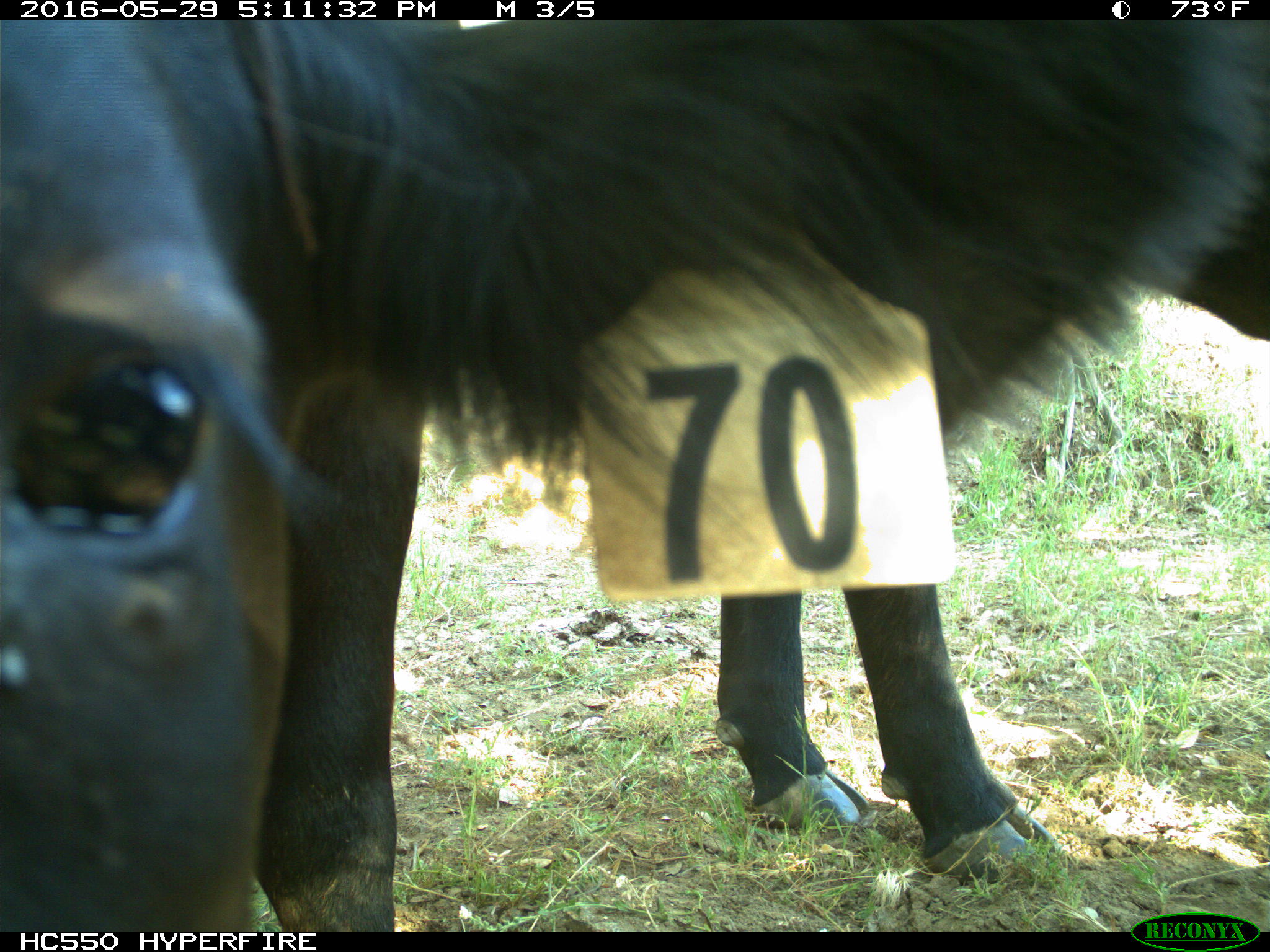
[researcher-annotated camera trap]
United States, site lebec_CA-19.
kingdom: Animalia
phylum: Chordata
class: Mammalia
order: Artiodactyla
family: Bovidae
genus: Bos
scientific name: Bos taurus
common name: domestic cow